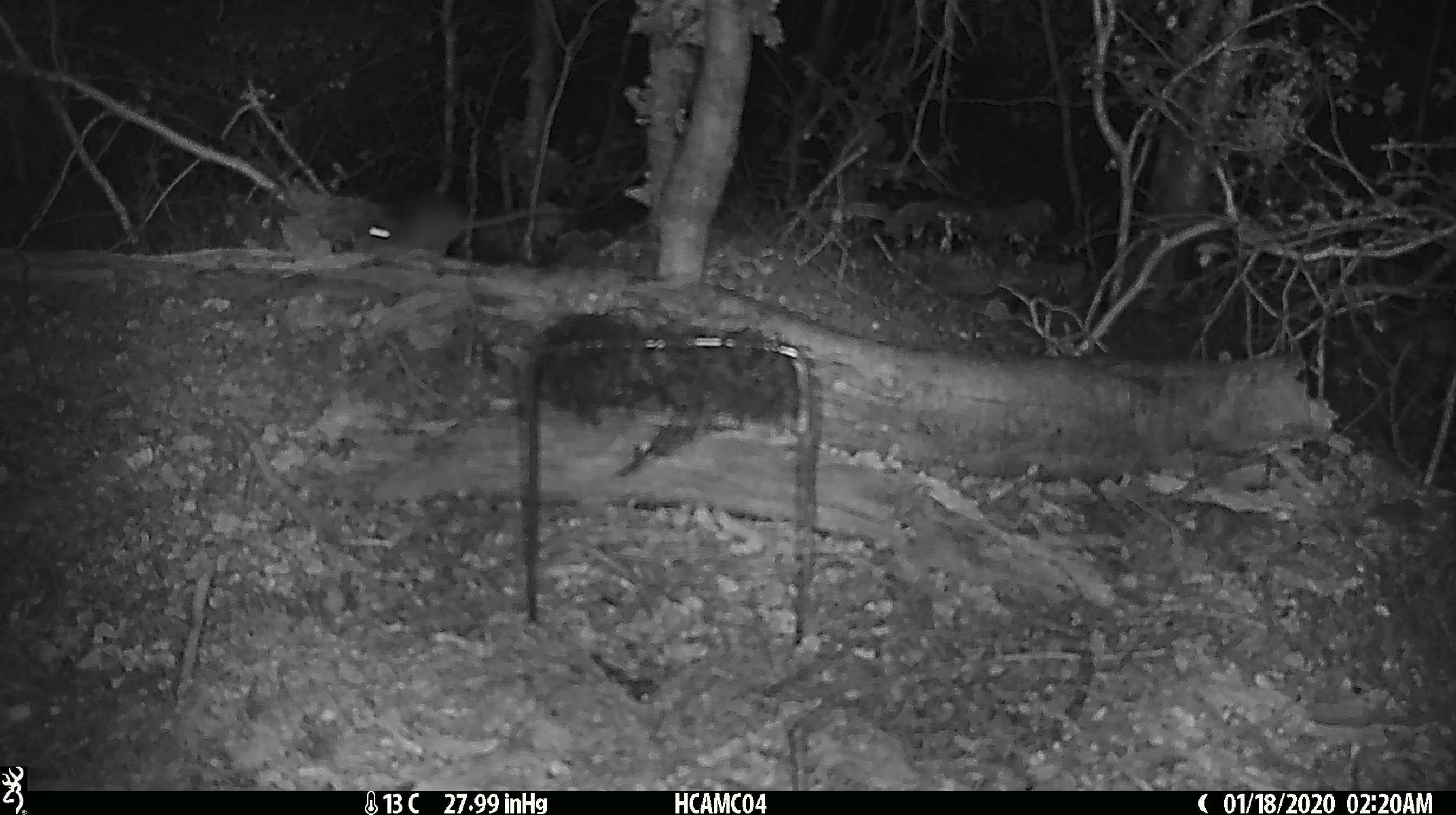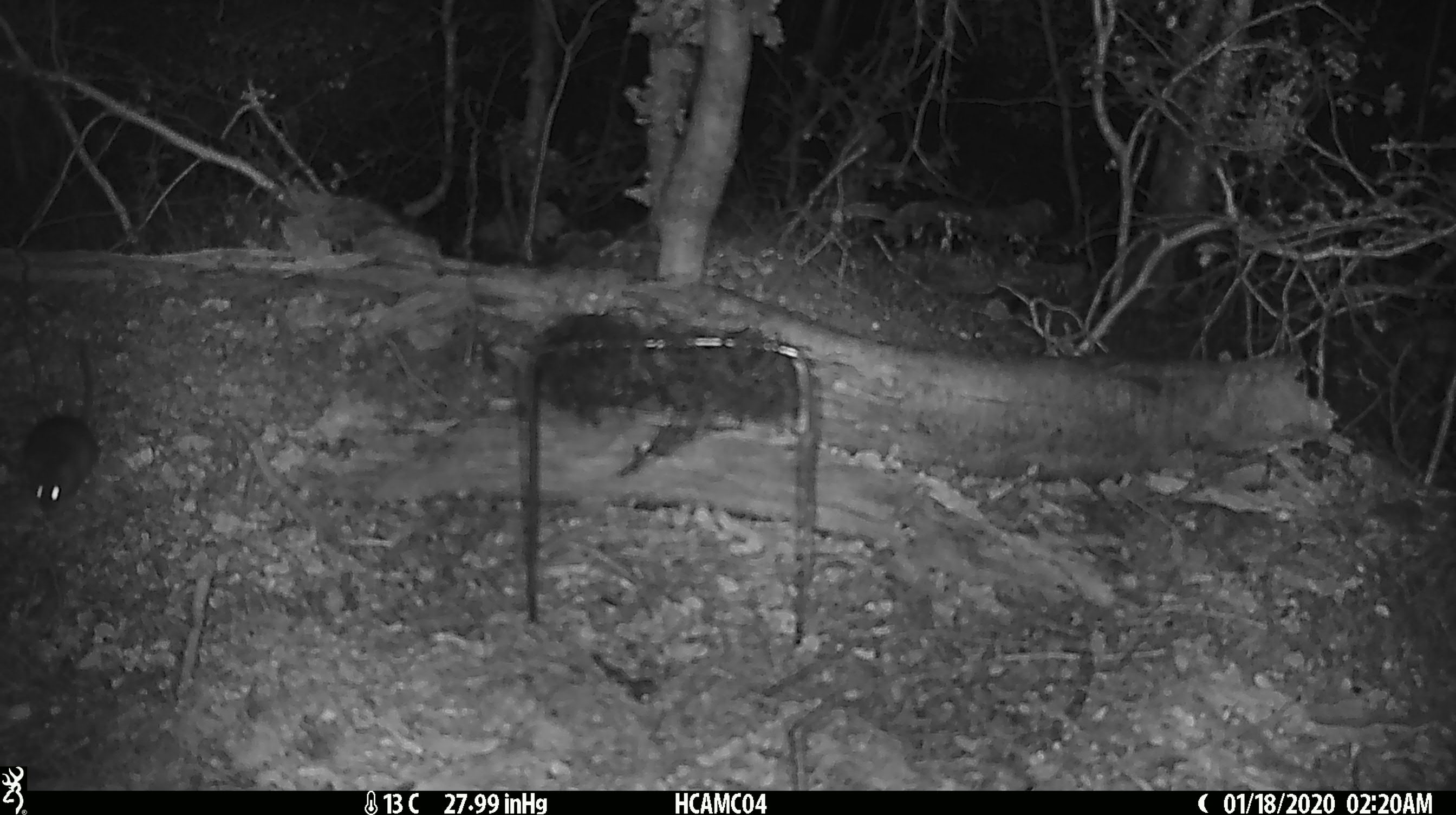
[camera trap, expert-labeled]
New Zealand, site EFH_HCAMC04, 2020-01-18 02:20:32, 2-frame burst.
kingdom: Animalia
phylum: Chordata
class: Mammalia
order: Rodentia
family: Muridae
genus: Mus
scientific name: Mus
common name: mouse